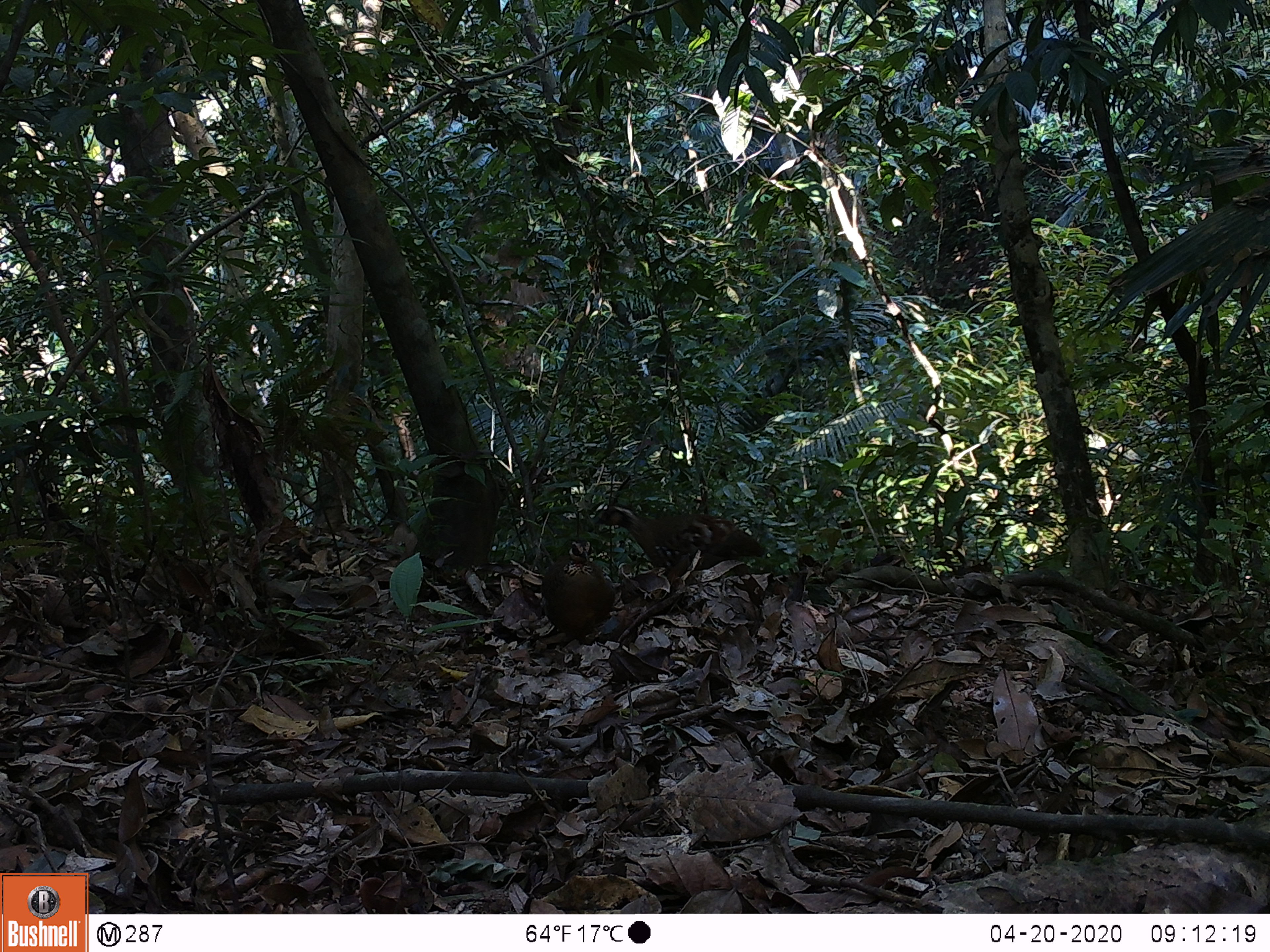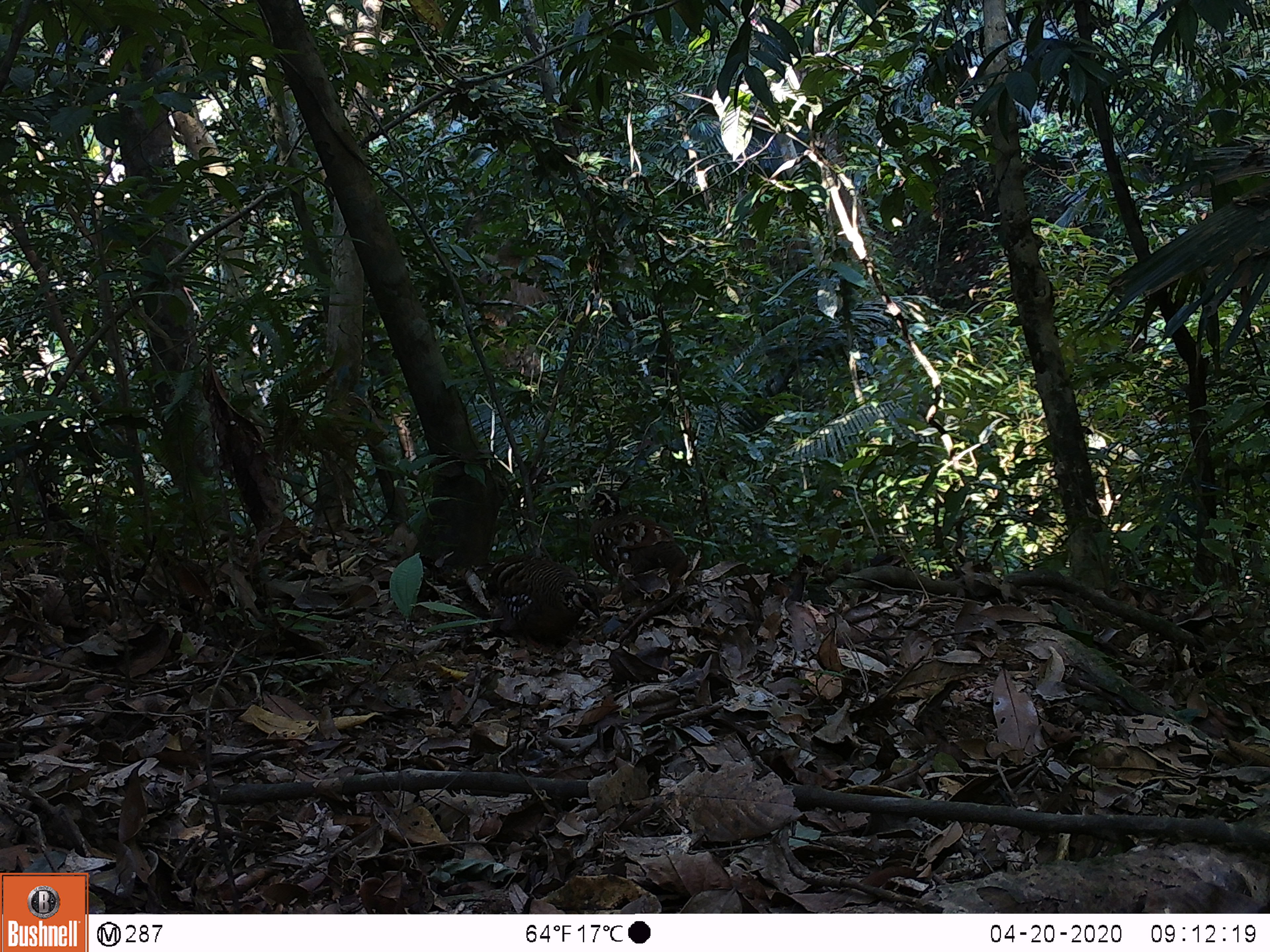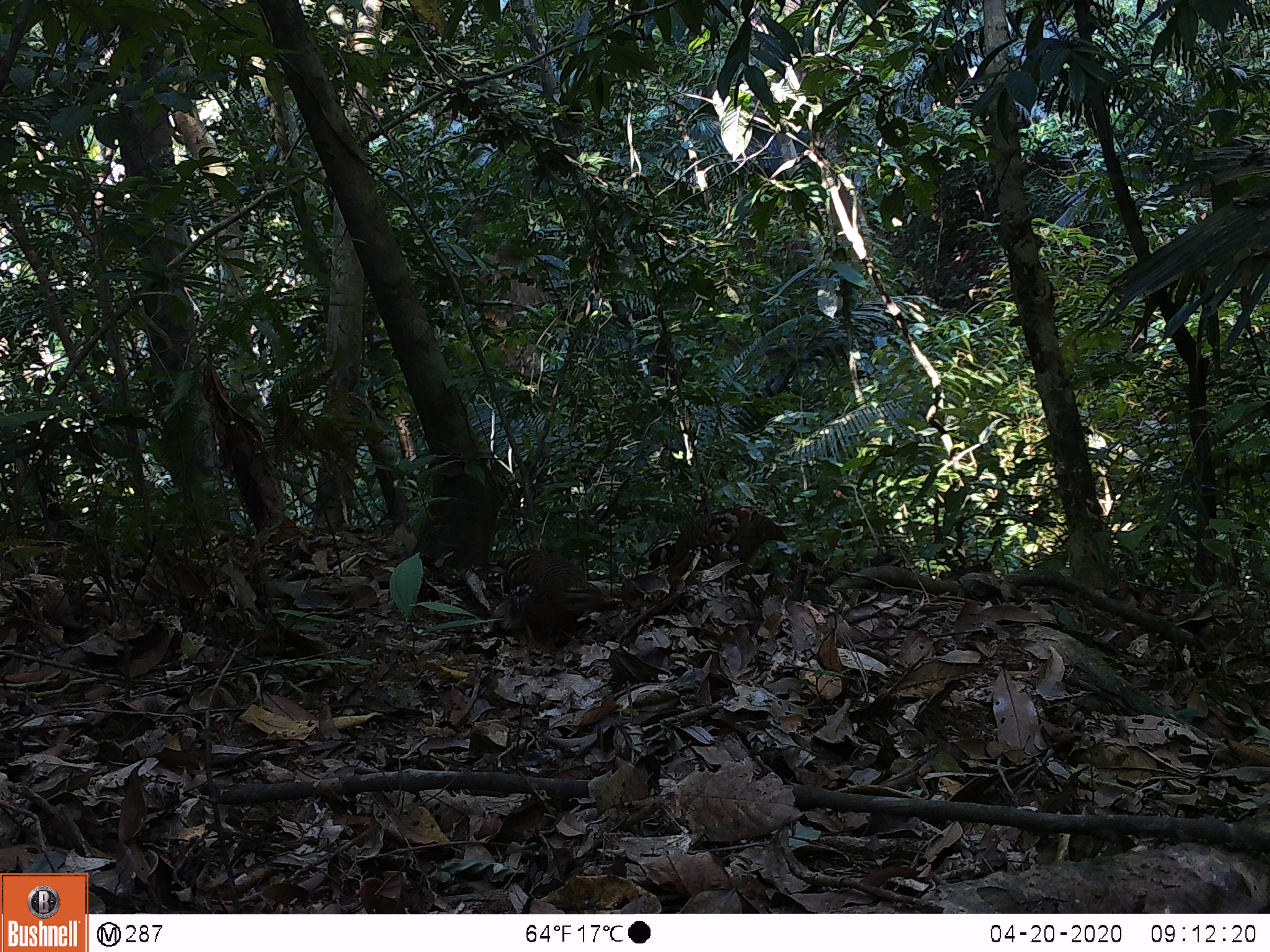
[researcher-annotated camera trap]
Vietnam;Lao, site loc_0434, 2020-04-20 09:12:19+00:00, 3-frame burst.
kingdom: Animalia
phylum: Chordata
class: Aves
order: Galliformes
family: Phasianidae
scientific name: Phasianidae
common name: partridge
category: unidentified partridge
Unidentified partridge (partridge) (Phasianidae). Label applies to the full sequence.